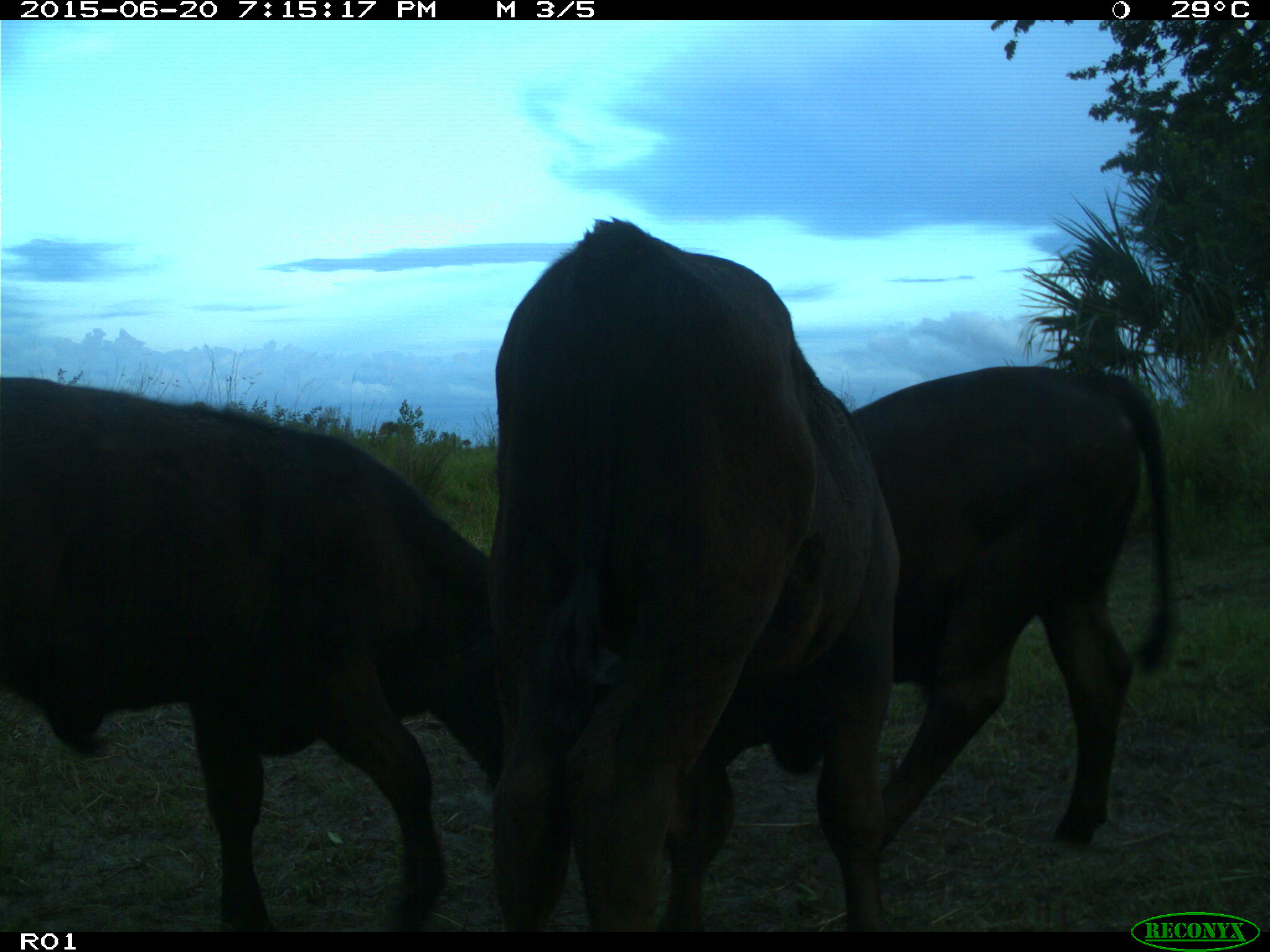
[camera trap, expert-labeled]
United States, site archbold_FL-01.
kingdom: Animalia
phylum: Chordata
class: Mammalia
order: Artiodactyla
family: Bovidae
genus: Bos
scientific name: Bos taurus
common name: domestic cow